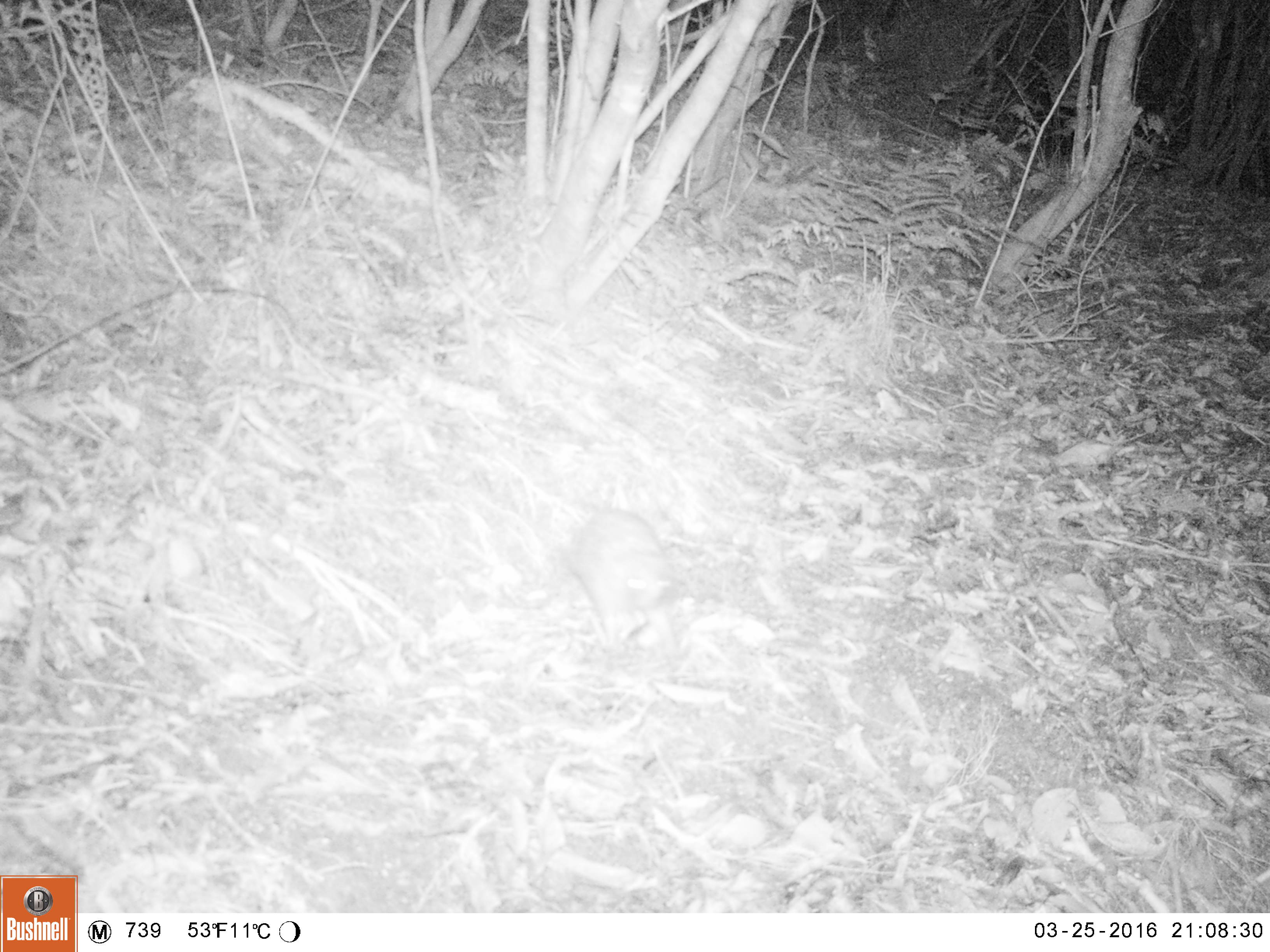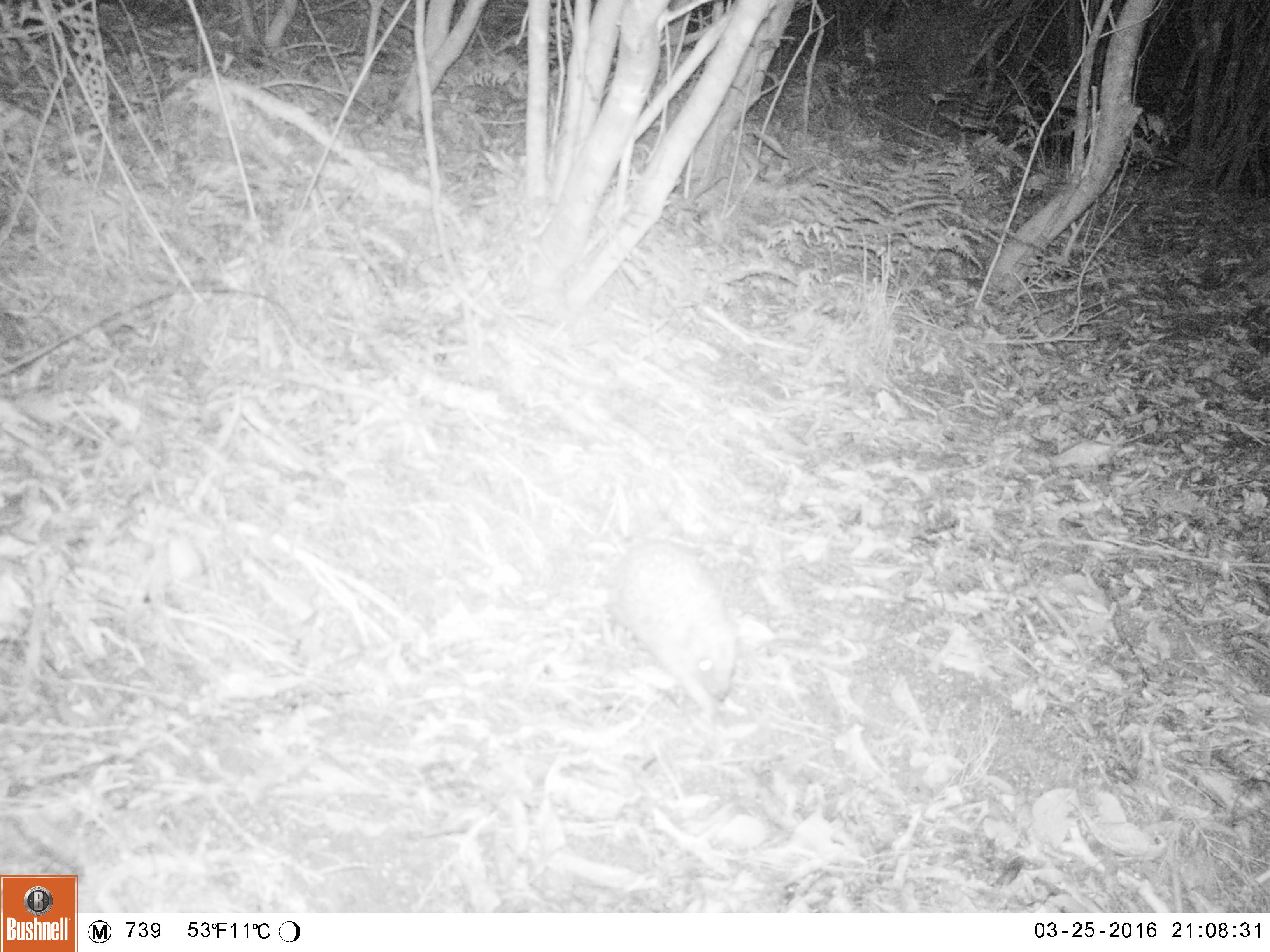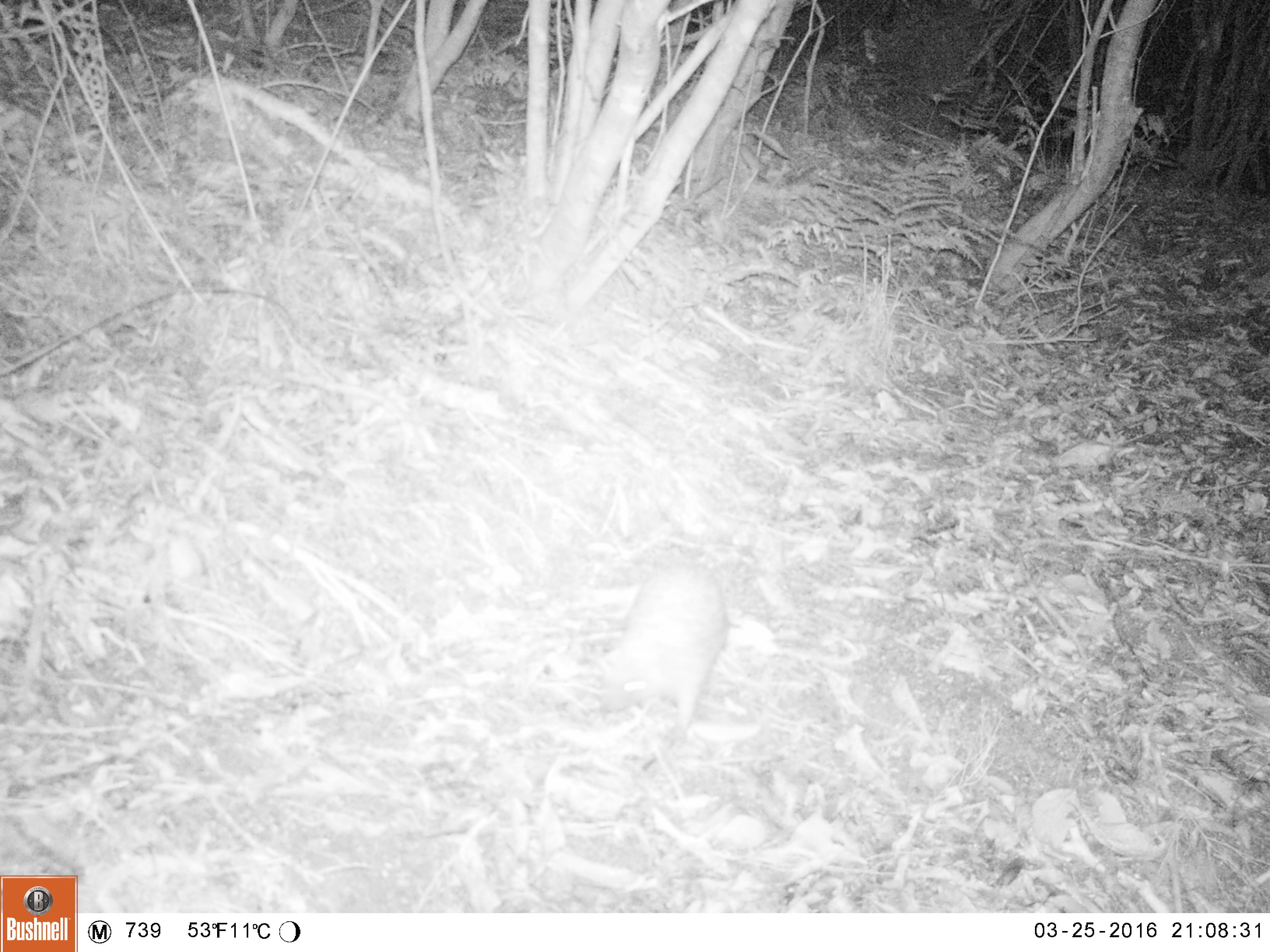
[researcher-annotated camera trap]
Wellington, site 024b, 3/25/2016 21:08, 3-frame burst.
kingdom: Animalia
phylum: Chordata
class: Mammalia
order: Eulipotyphla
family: Erinaceidae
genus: Erinaceus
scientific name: Erinaceus europaeus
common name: hedgehog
Hedgehog (Erinaceus europaeus).